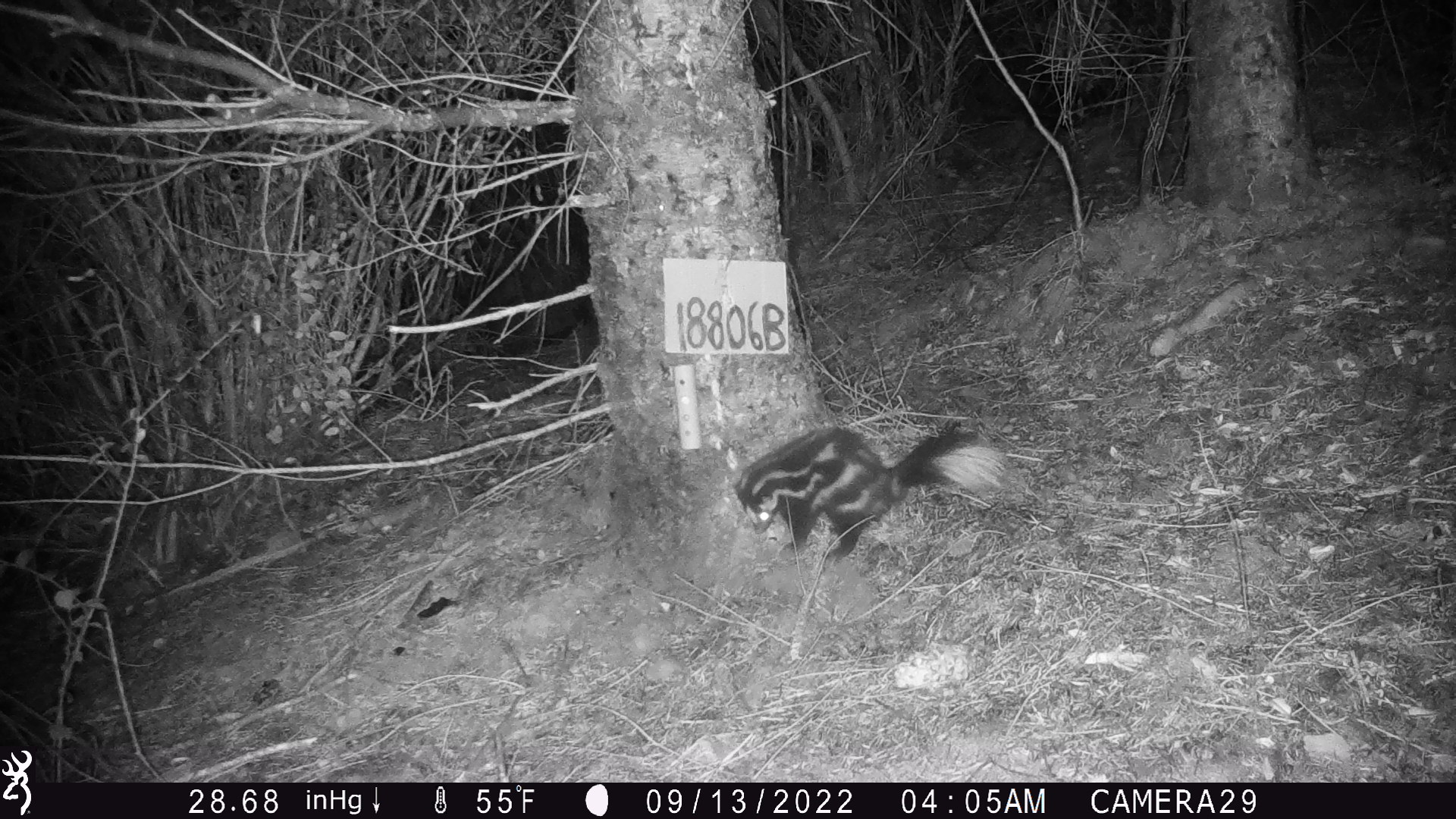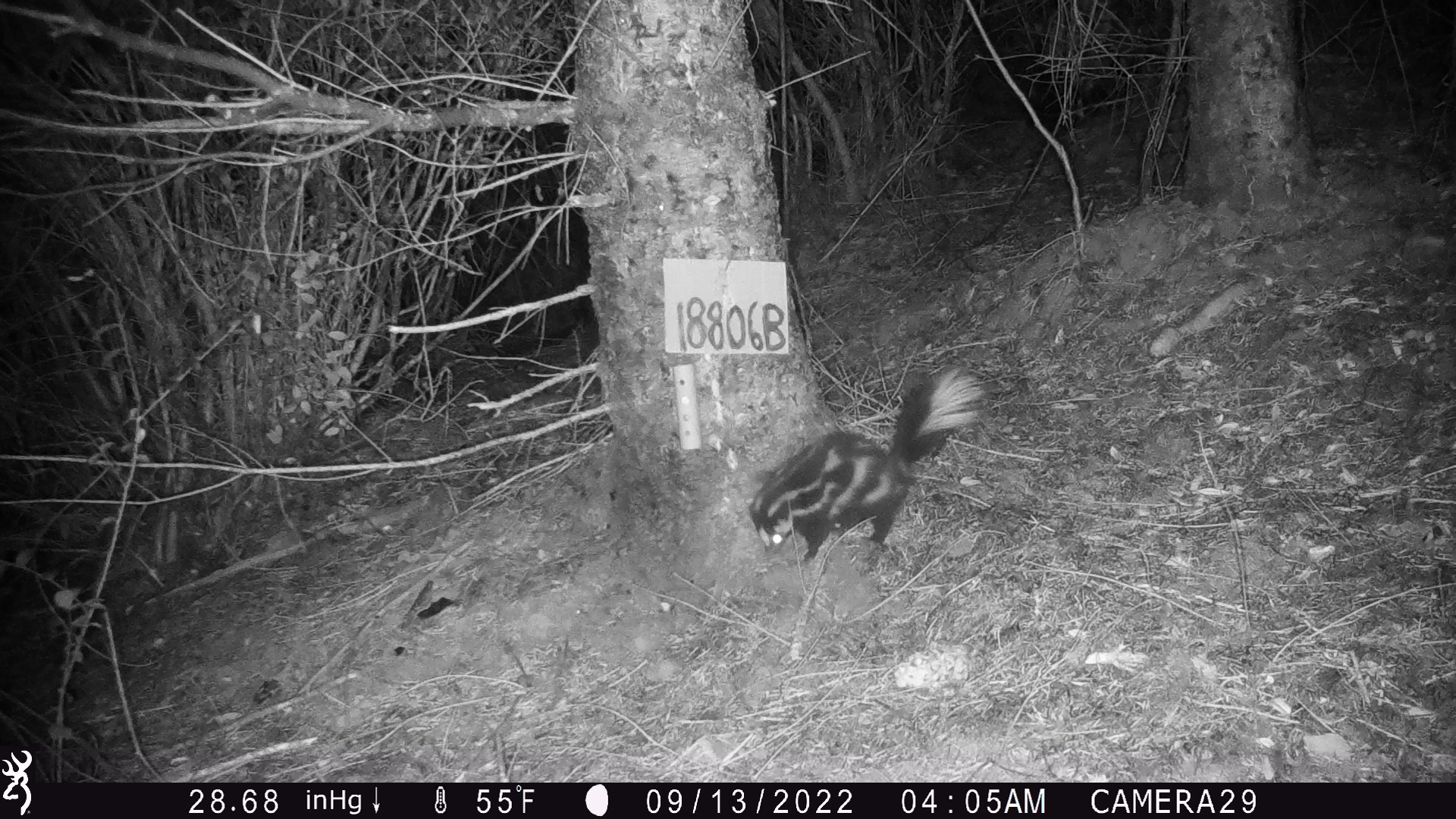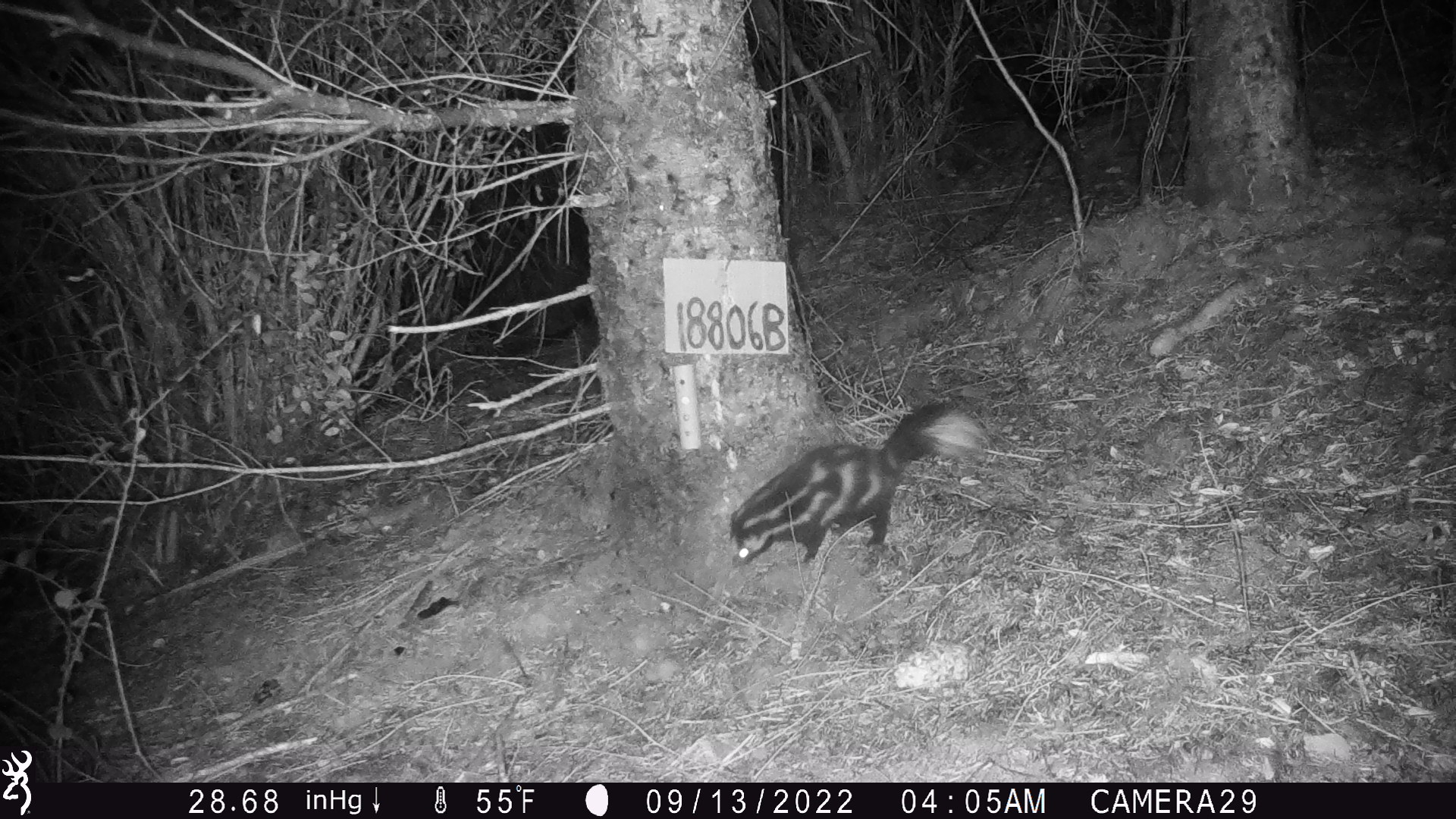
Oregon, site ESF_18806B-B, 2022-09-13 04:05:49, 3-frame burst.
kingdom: Animalia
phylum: Chordata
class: Mammalia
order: Carnivora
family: Mephitidae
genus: Spilogale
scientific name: Spilogale gracilis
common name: western spotted skunk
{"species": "western spotted skunk (Spilogale gracilis)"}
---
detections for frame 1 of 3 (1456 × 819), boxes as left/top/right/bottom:
western spotted skunk: 723/428/1013/565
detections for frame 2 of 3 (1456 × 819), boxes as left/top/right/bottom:
western spotted skunk: 743/375/974/568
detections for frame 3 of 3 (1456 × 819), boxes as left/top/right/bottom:
western spotted skunk: 721/397/975/578